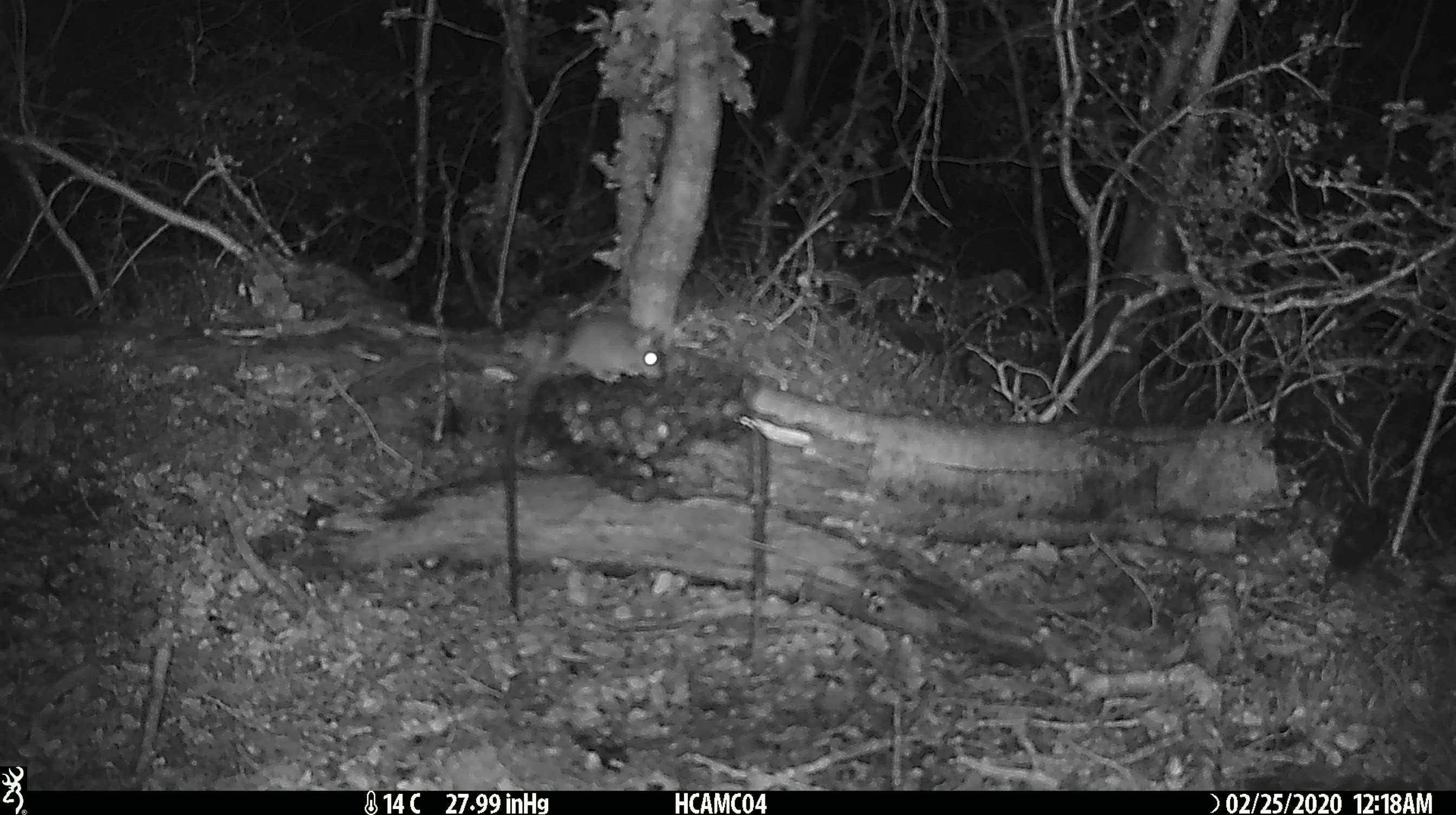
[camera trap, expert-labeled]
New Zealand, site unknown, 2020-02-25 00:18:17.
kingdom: Animalia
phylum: Chordata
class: Mammalia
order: Rodentia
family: Muridae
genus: Mus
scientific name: Mus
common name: mouse